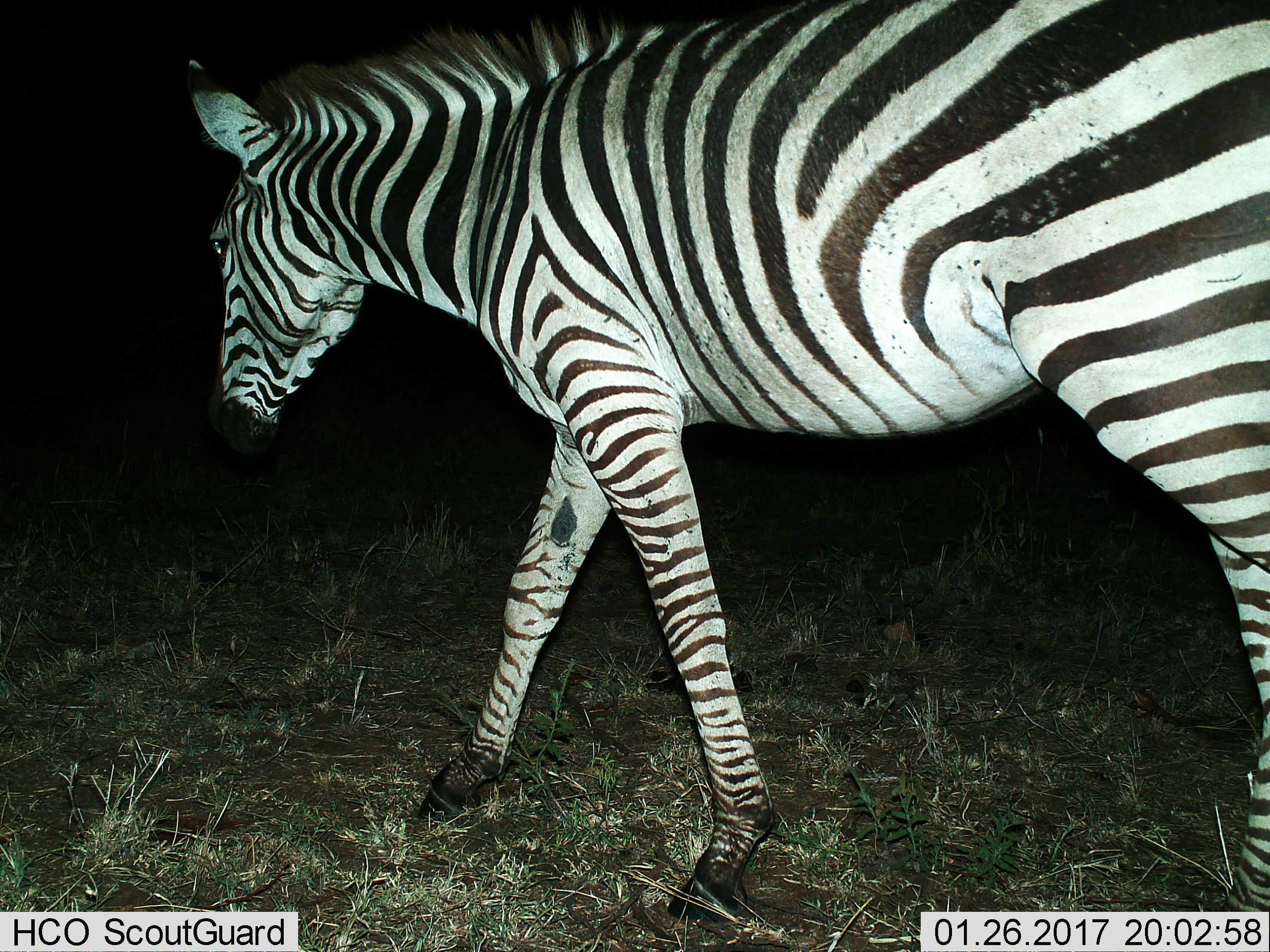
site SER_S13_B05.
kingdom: Animalia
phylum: Chordata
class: Mammalia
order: Perissodactyla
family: Equidae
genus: Equus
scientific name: Equus quagga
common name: plains zebra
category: zebraplains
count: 1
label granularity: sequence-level